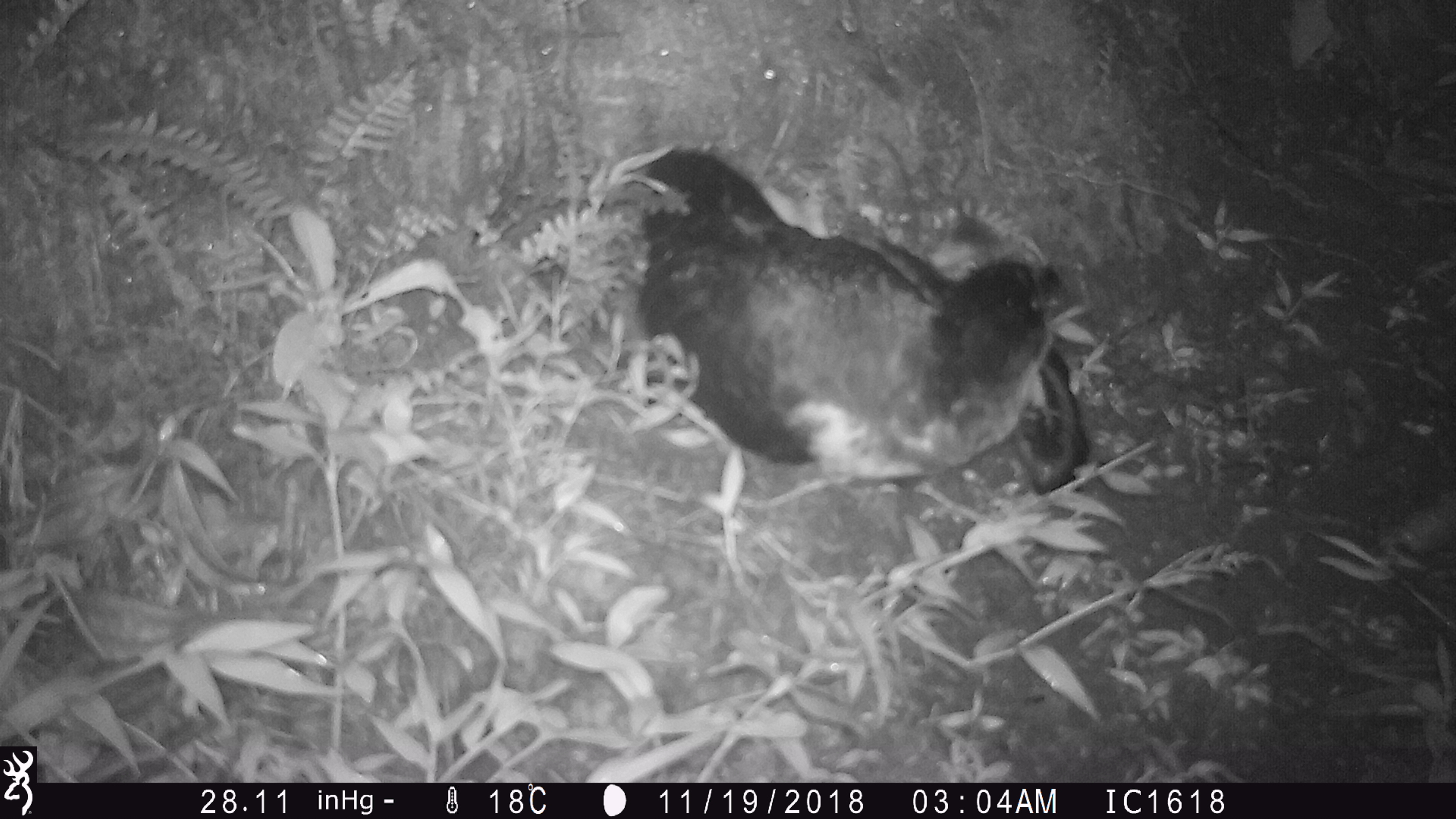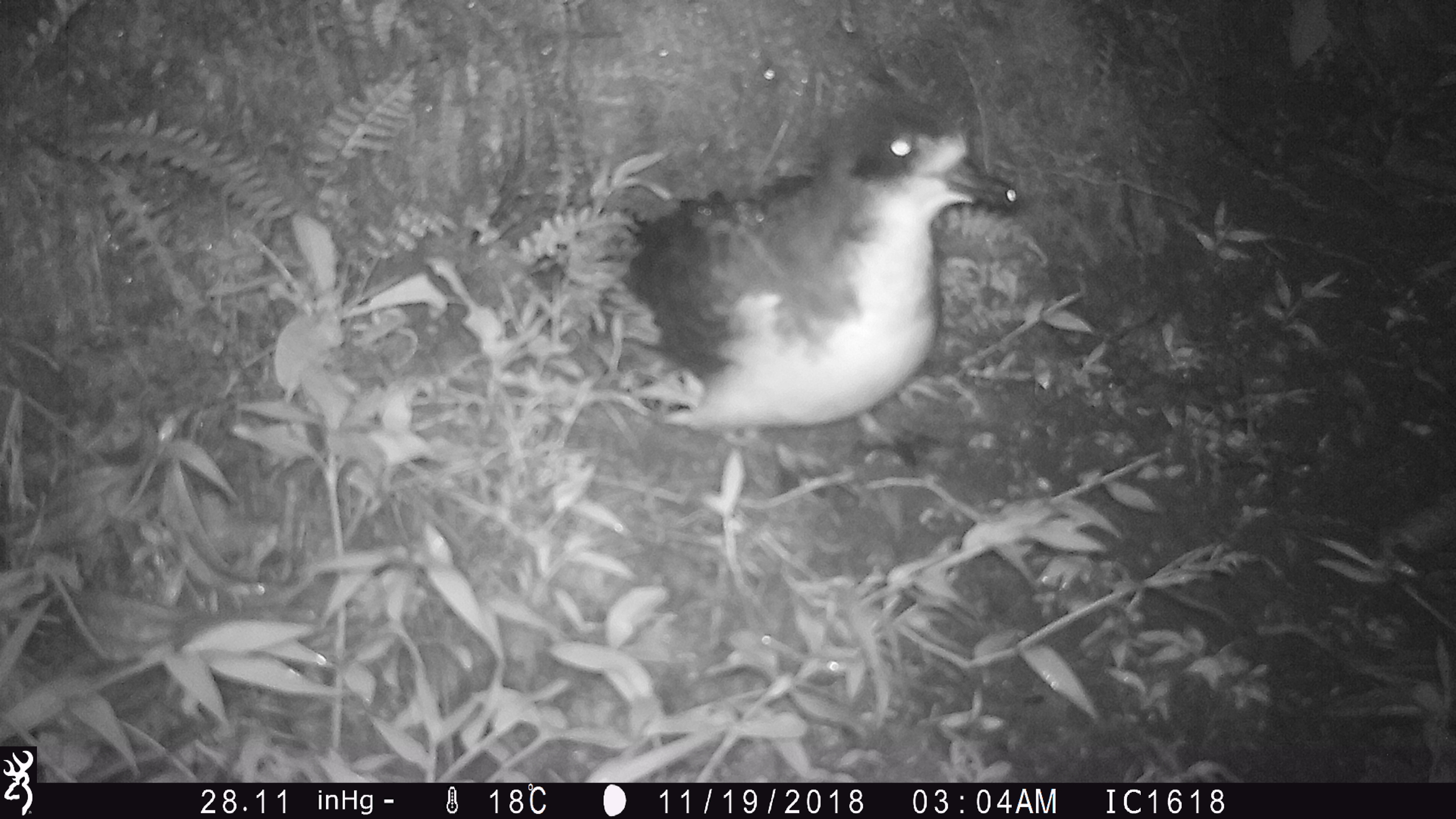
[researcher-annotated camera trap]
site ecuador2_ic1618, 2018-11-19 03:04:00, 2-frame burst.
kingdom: Animalia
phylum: Chordata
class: Aves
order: Procellariiformes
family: Procellariidae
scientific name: Procellariidae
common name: petrel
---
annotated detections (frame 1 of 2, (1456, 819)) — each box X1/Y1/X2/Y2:
petrel: 617/149/1084/516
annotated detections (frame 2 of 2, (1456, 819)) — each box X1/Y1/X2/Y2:
petrel: 611/94/1025/439